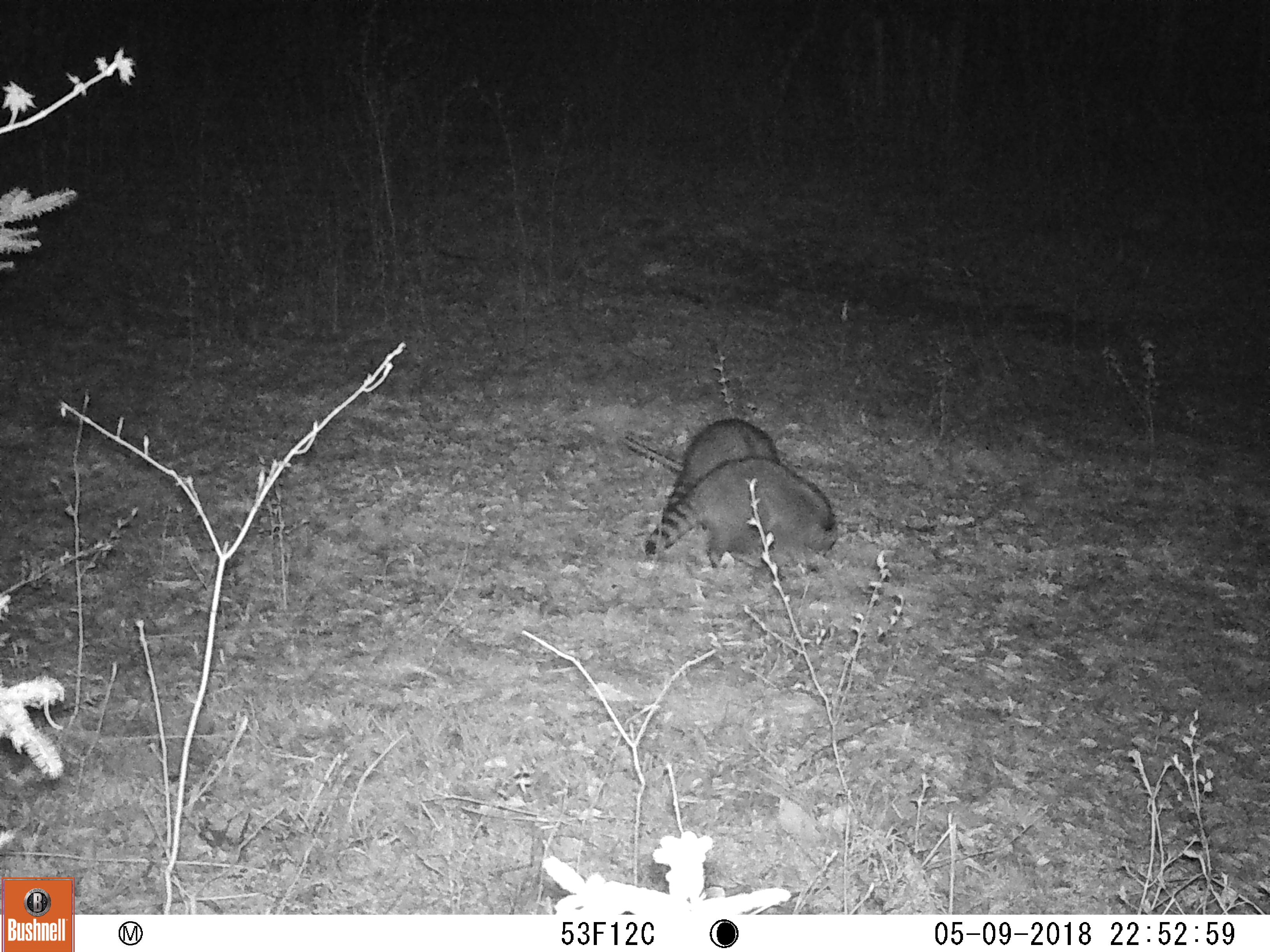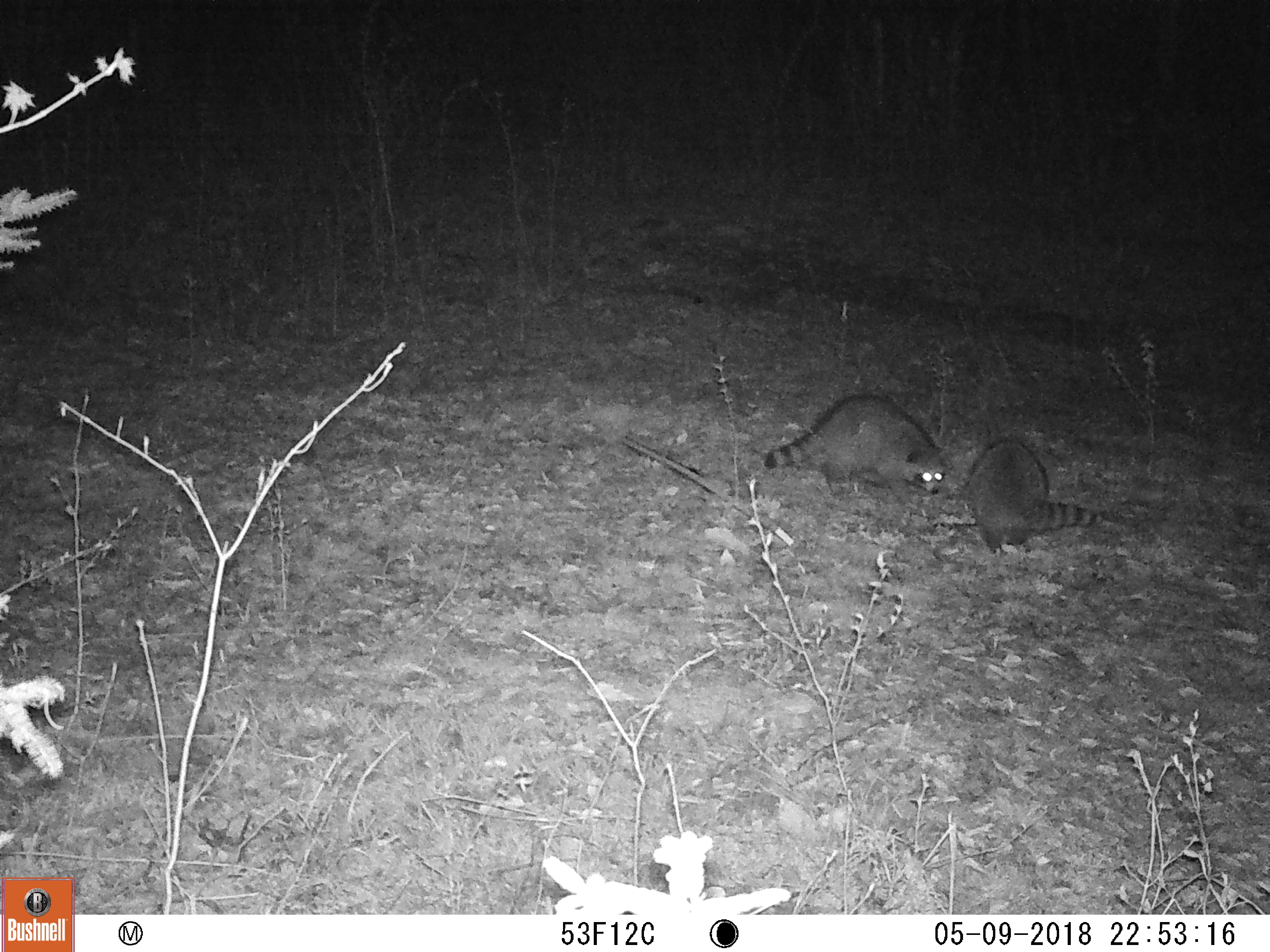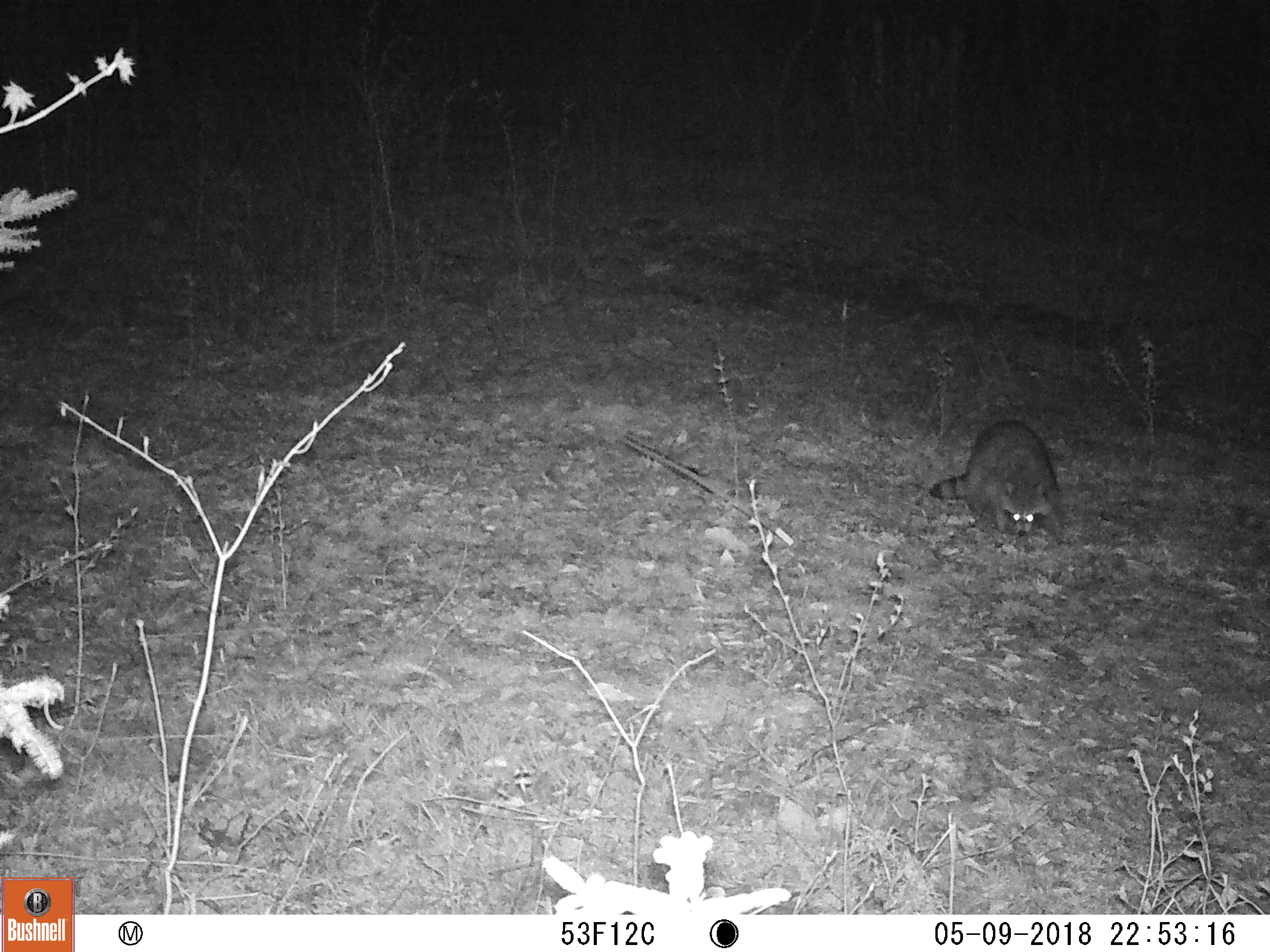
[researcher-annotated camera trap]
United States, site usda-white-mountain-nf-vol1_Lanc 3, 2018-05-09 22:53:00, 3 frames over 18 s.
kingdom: Animalia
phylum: Chordata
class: Mammalia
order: Carnivora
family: Procyonidae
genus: Procyon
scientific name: Procyon lotor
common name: raccoon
Raccoon (Procyon lotor).